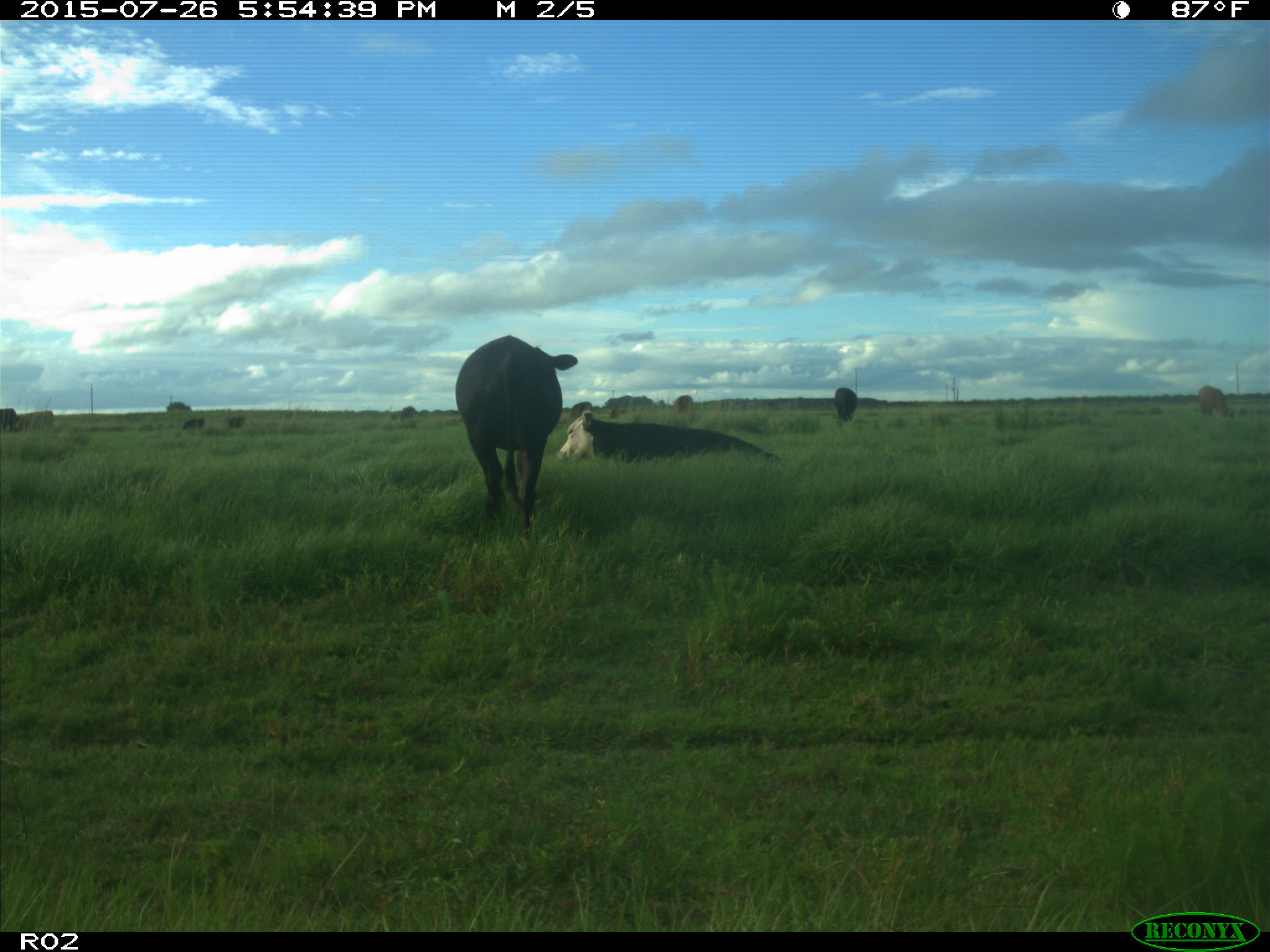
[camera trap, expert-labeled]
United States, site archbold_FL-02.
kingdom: Animalia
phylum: Chordata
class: Mammalia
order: Artiodactyla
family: Bovidae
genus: Bos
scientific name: Bos taurus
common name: domestic cow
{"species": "Bos taurus (domestic cow)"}